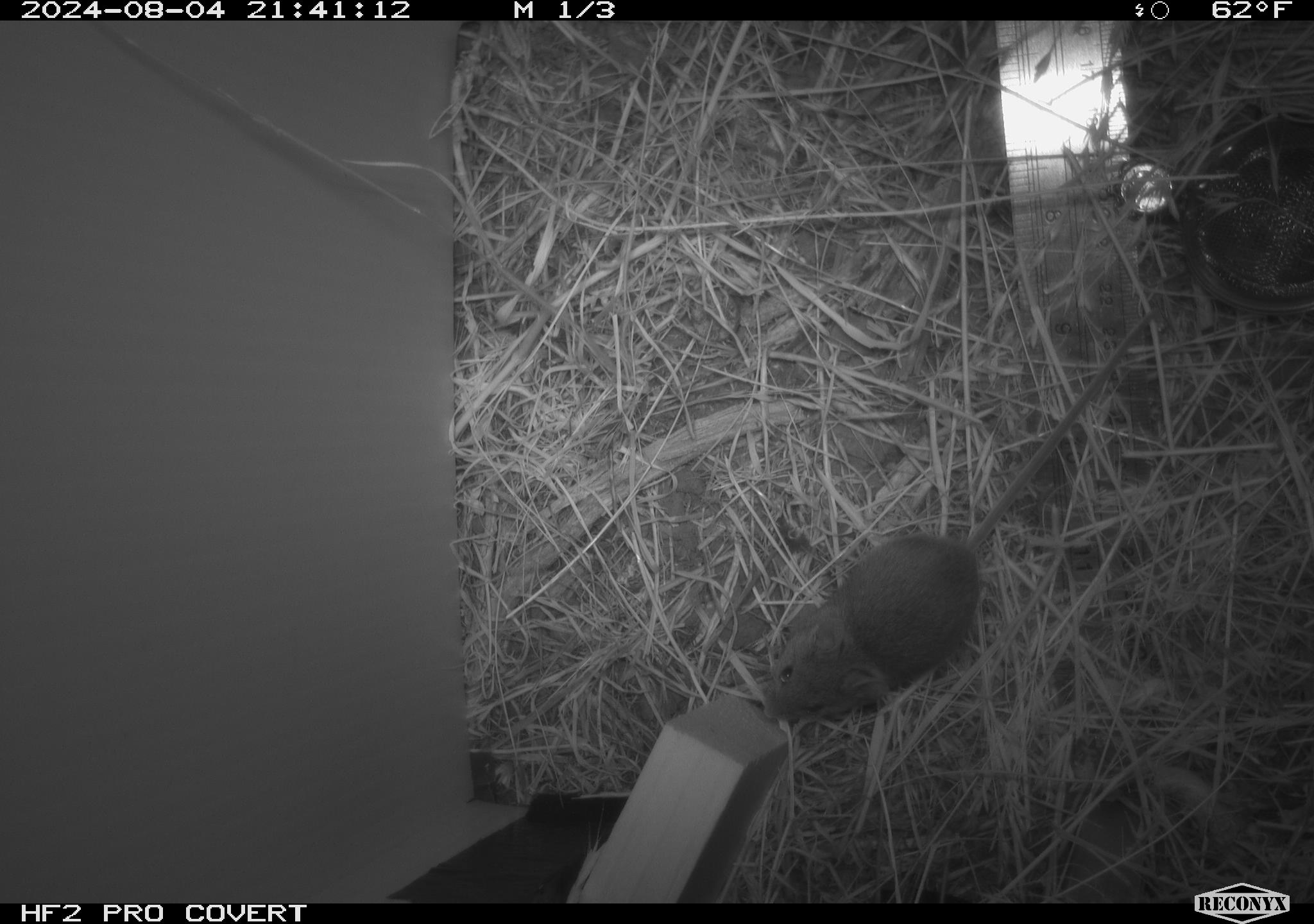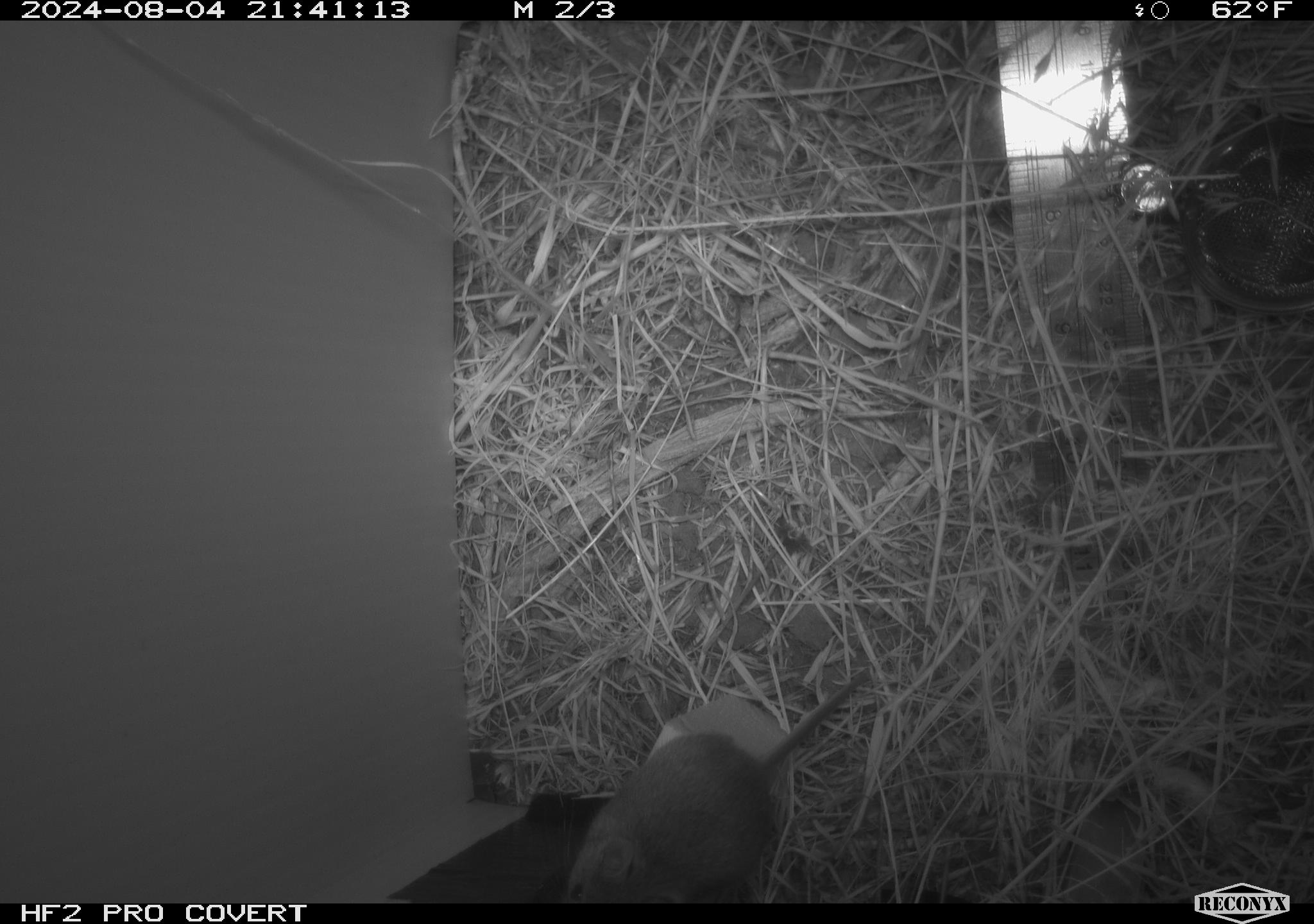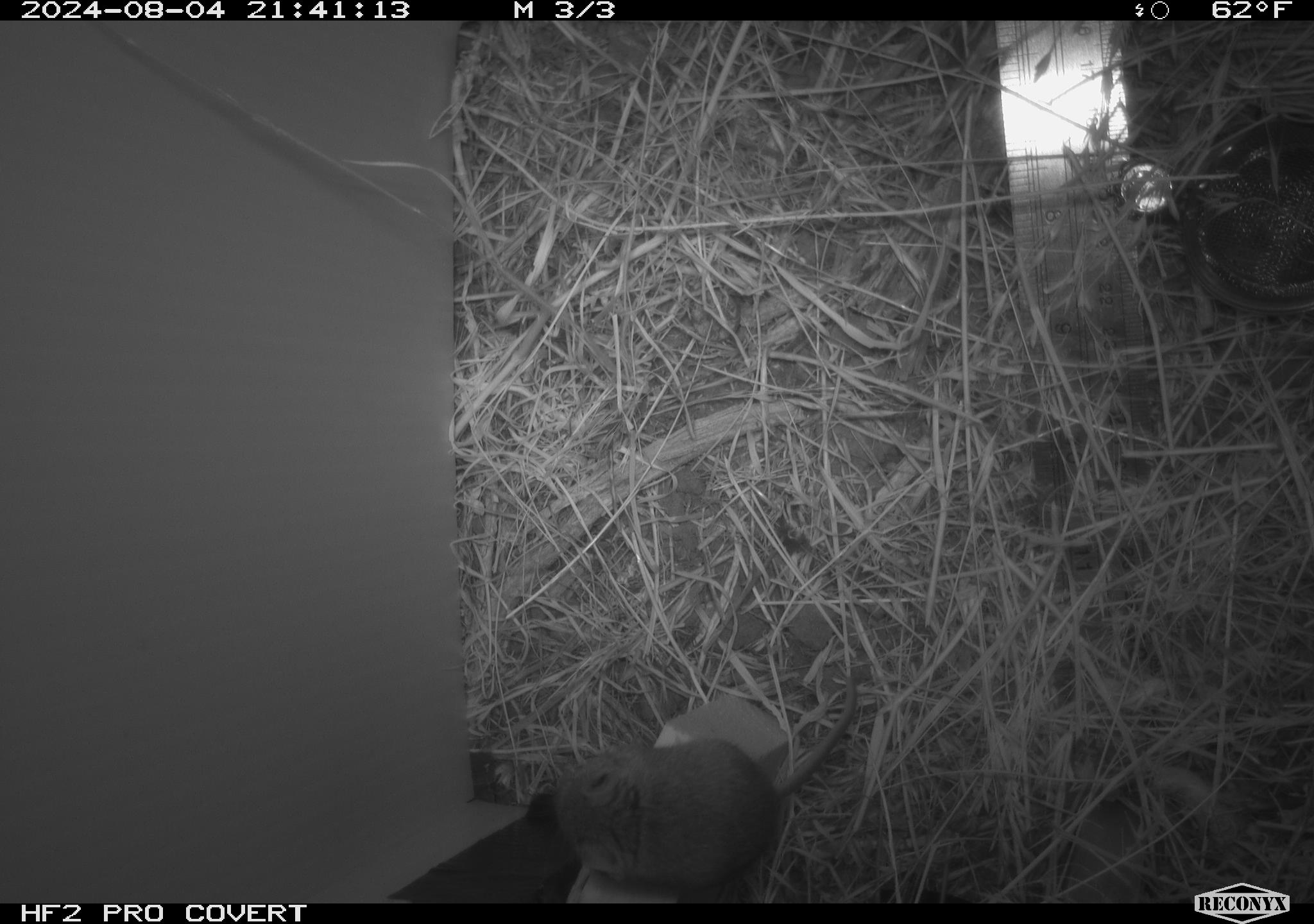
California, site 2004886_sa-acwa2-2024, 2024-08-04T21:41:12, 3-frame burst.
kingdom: Animalia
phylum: Chordata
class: Mammalia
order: Rodentia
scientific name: Rodentia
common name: mouse species